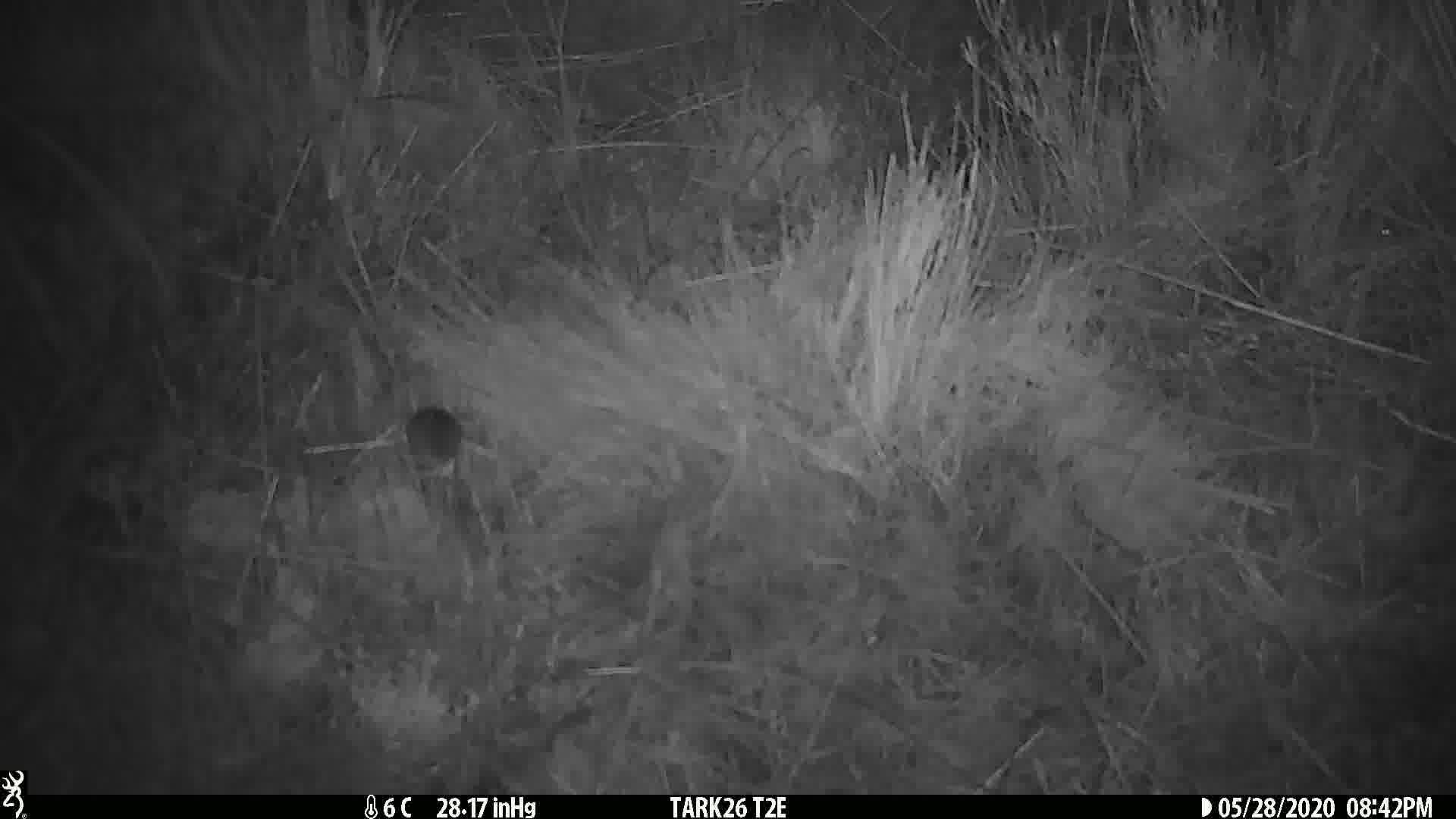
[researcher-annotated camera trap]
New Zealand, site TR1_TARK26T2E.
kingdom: Animalia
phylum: Chordata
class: Mammalia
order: Rodentia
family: Muridae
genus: Mus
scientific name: Mus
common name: mouse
Mouse (Mus).